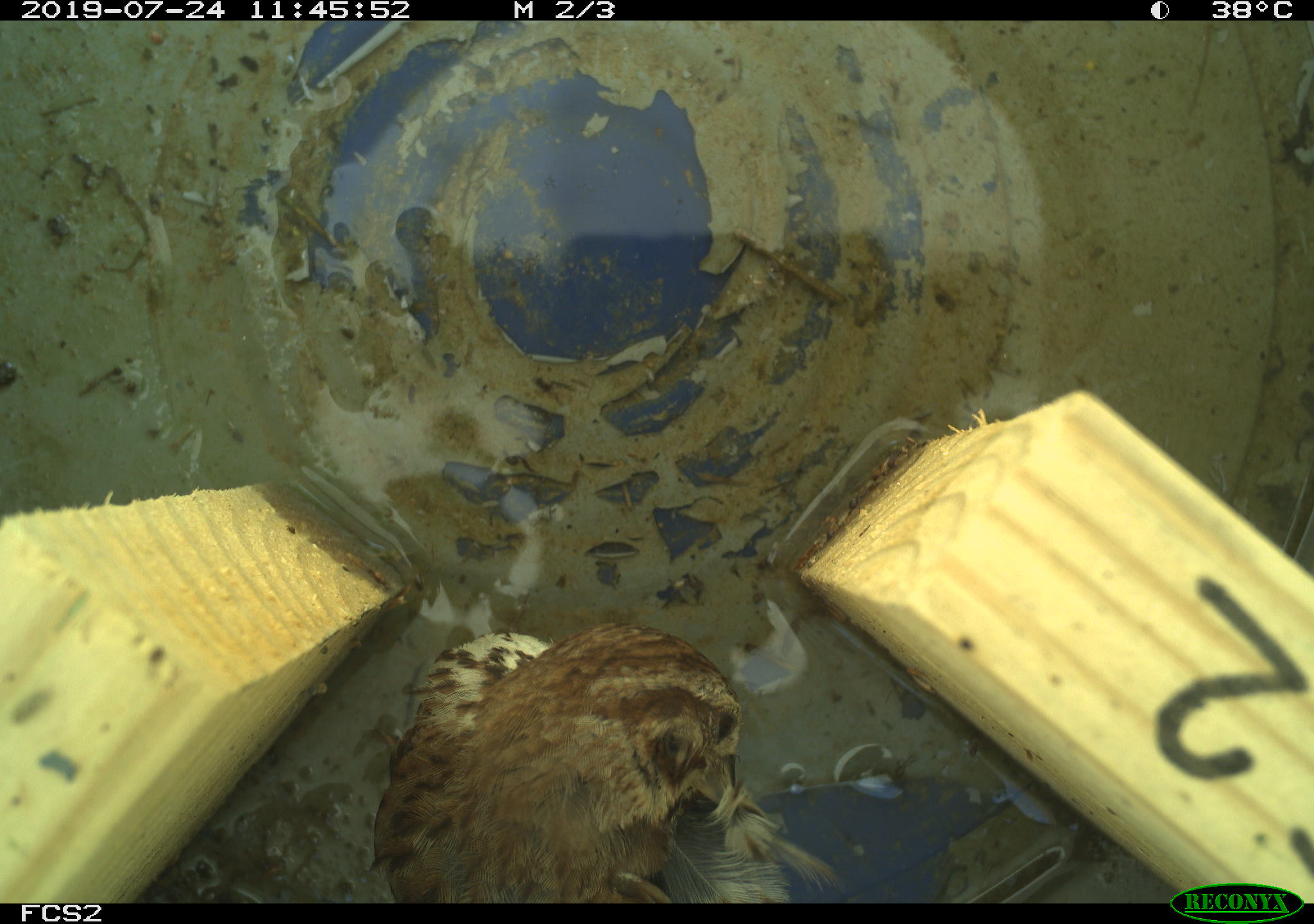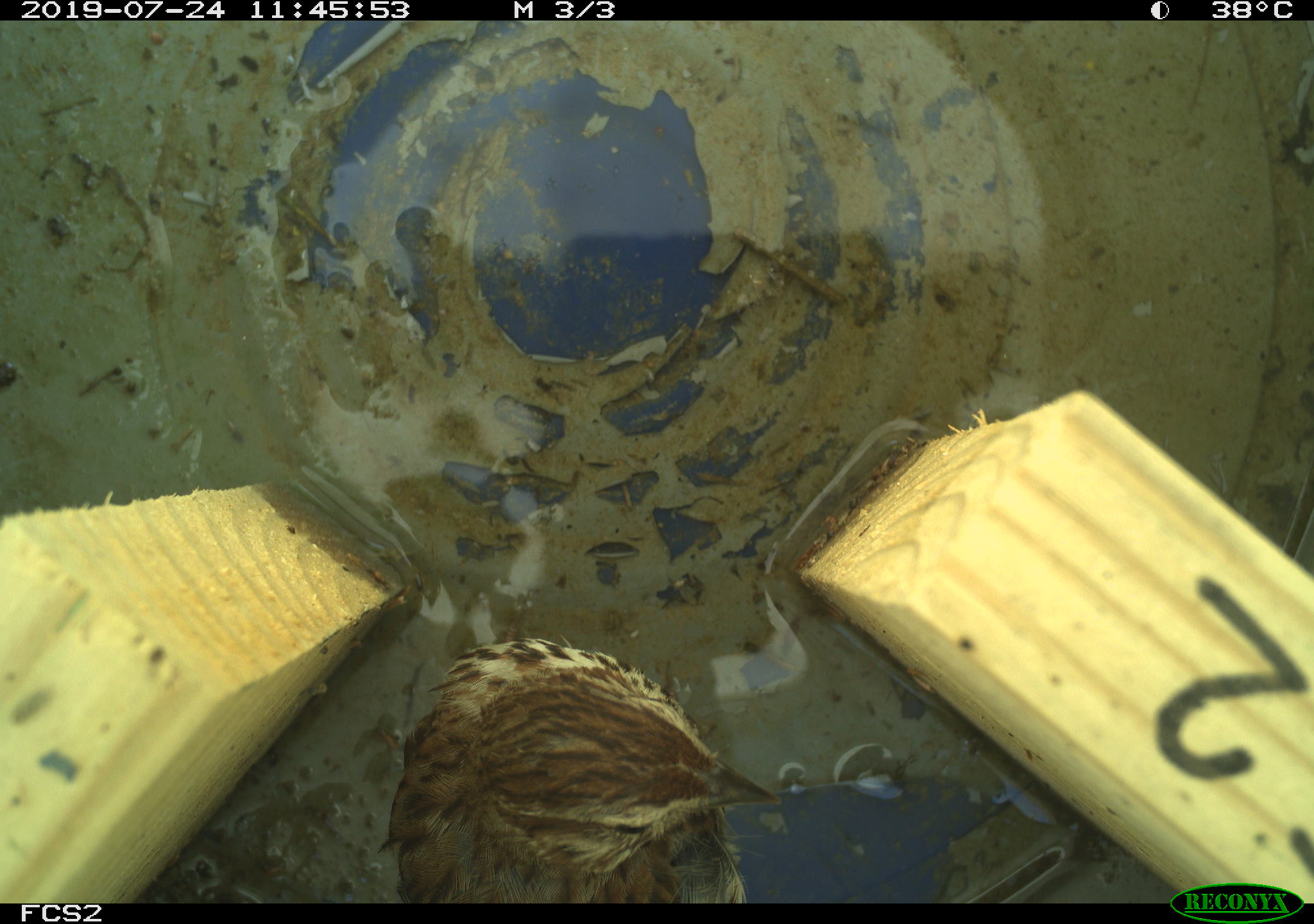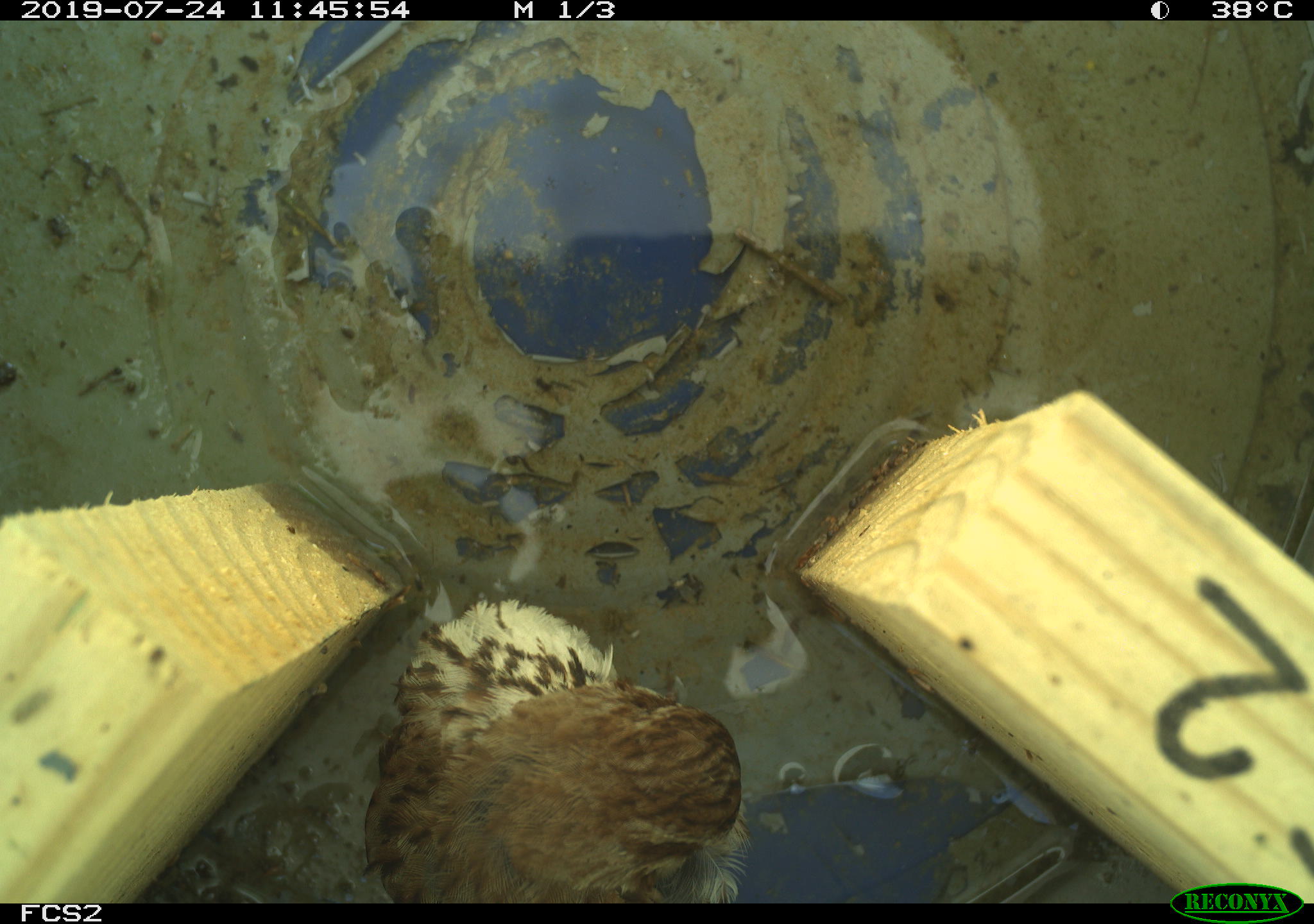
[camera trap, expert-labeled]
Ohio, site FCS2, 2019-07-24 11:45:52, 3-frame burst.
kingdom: Animalia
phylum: Chordata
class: Aves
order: Passeriformes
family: Passerellidae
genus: Melospiza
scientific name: Melospiza melodia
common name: song sparrow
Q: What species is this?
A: Song sparrow (Melospiza melodia).